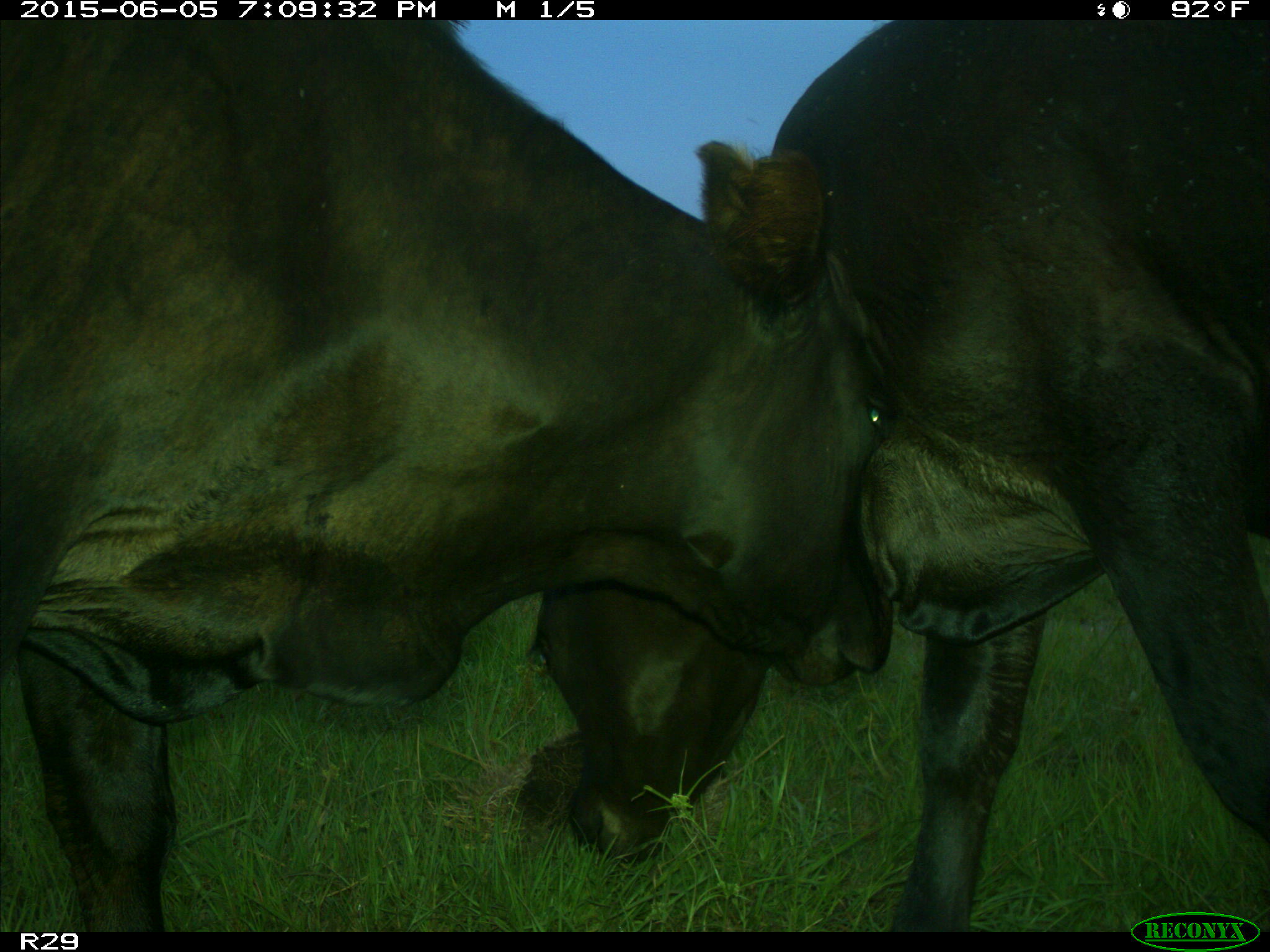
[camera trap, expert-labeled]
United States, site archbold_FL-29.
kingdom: Animalia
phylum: Chordata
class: Mammalia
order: Artiodactyla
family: Bovidae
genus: Bos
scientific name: Bos taurus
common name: domestic cow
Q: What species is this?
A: Bos taurus (domestic cow).